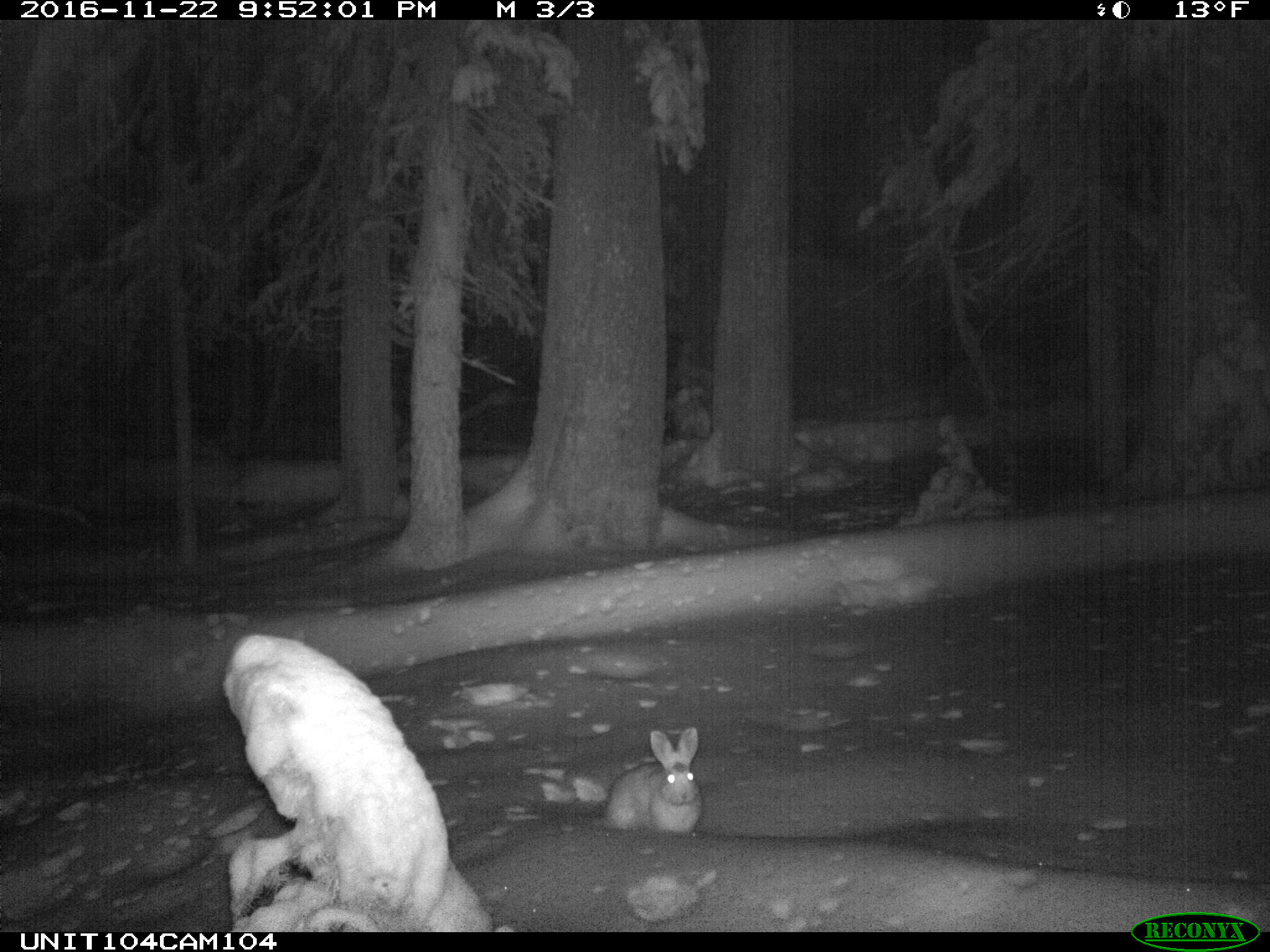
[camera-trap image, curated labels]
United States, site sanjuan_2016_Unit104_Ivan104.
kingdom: Animalia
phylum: Chordata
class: Mammalia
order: Lagomorpha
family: Leporidae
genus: Lepus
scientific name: Lepus americanus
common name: snowshoe hare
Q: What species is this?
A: Lepus americanus (snowshoe hare).